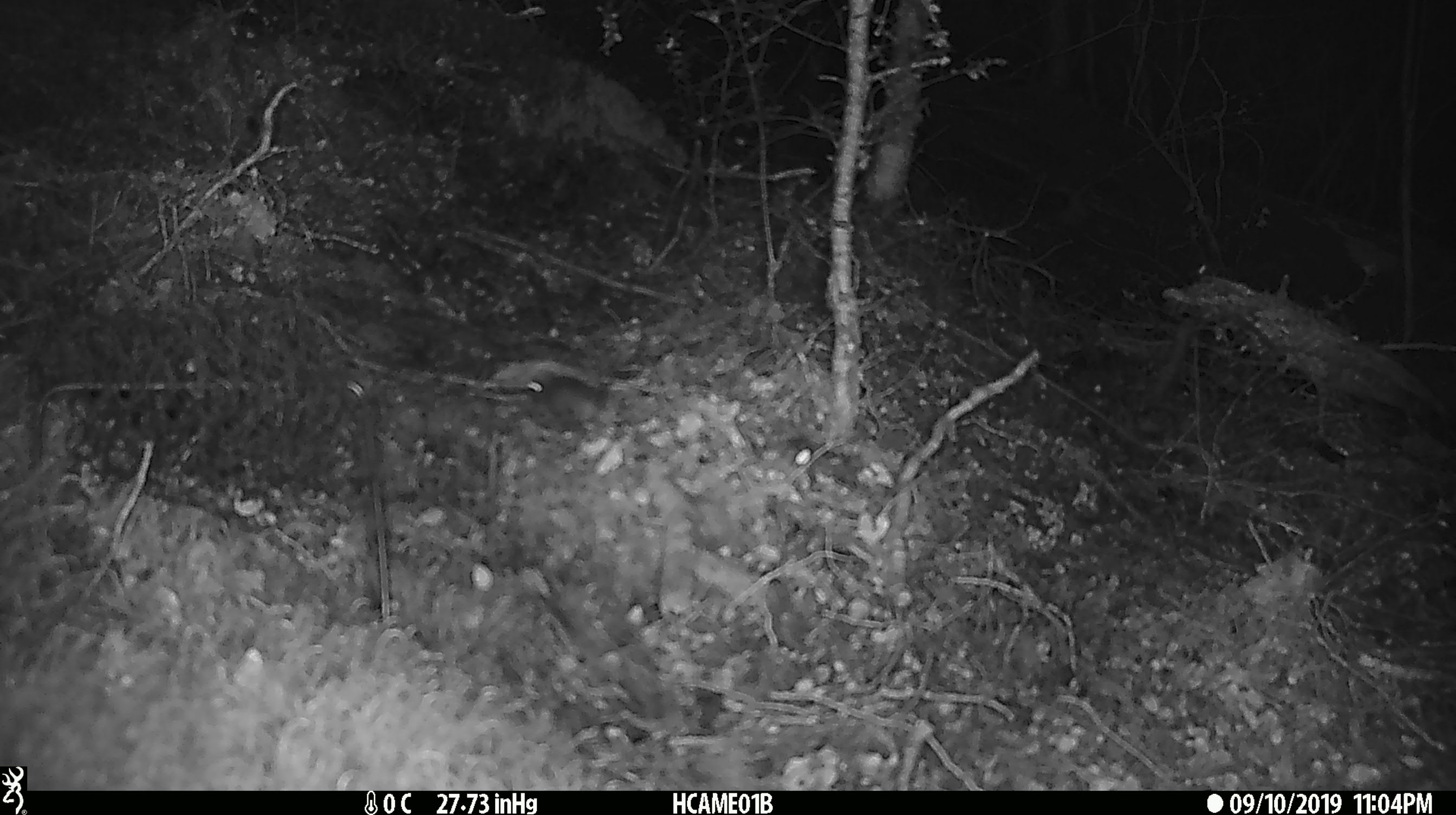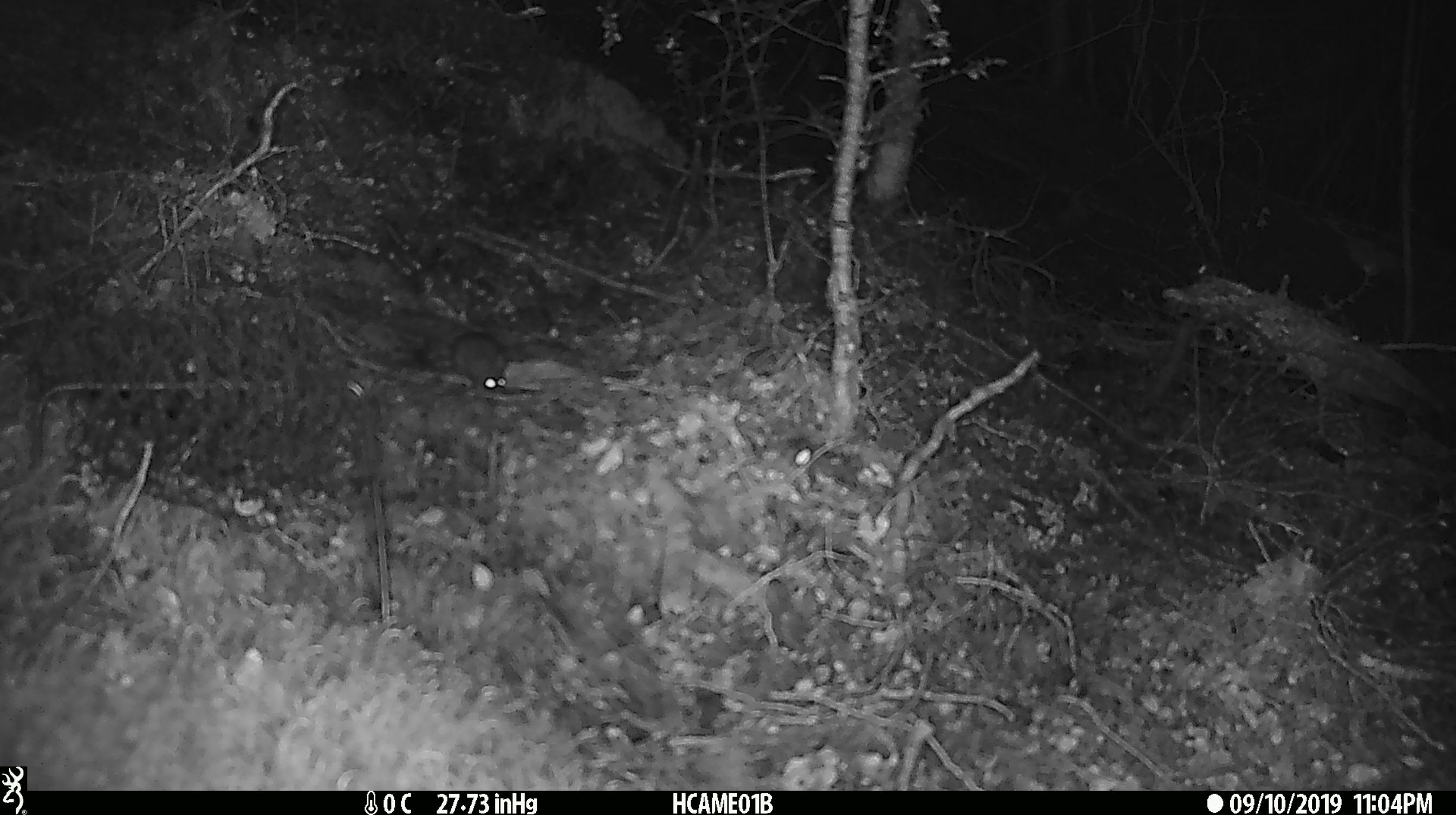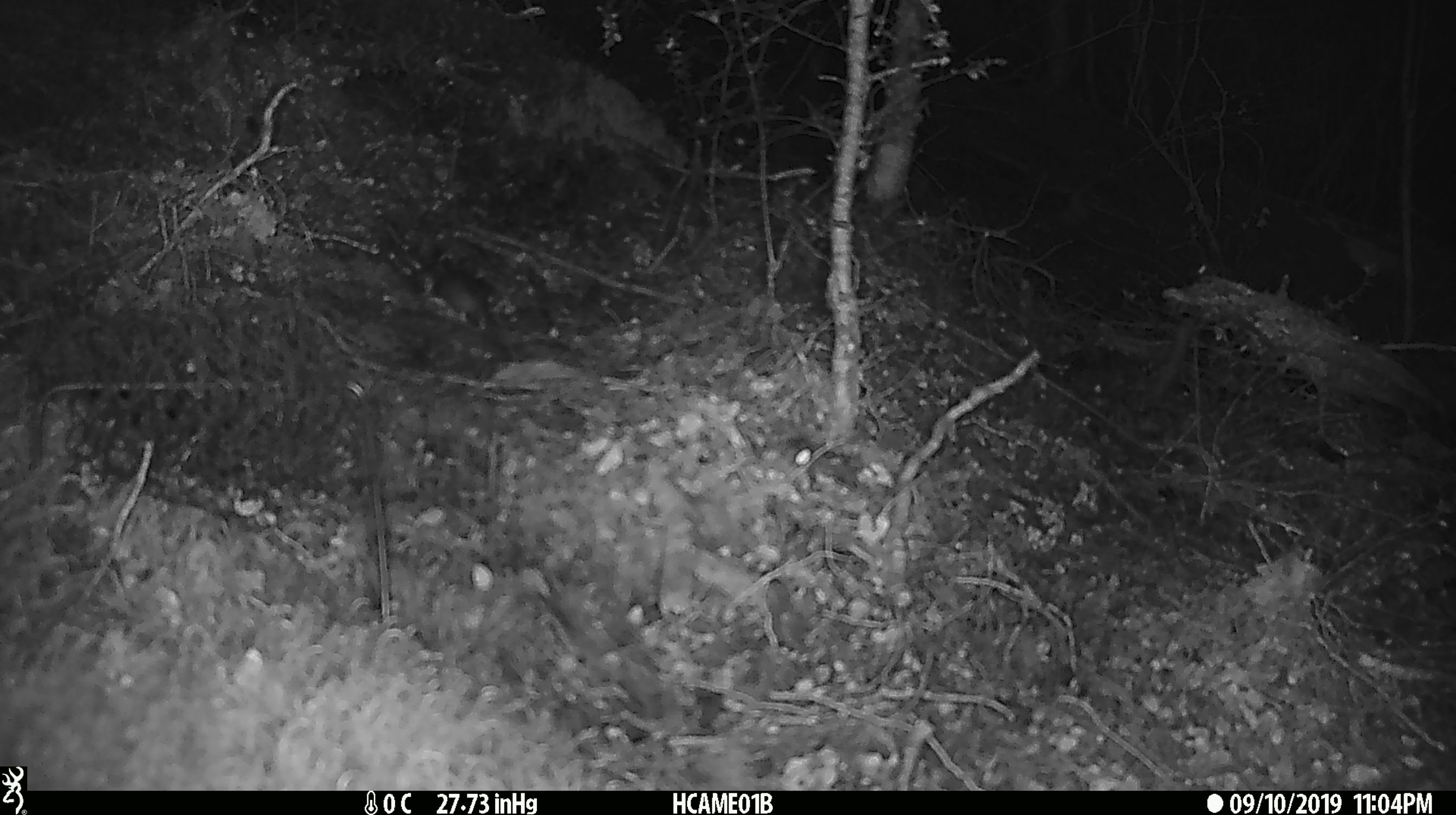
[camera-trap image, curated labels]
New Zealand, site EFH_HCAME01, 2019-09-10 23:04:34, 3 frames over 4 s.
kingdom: Animalia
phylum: Chordata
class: Mammalia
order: Rodentia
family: Muridae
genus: Mus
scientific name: Mus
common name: mouse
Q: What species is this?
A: Mouse (Mus).